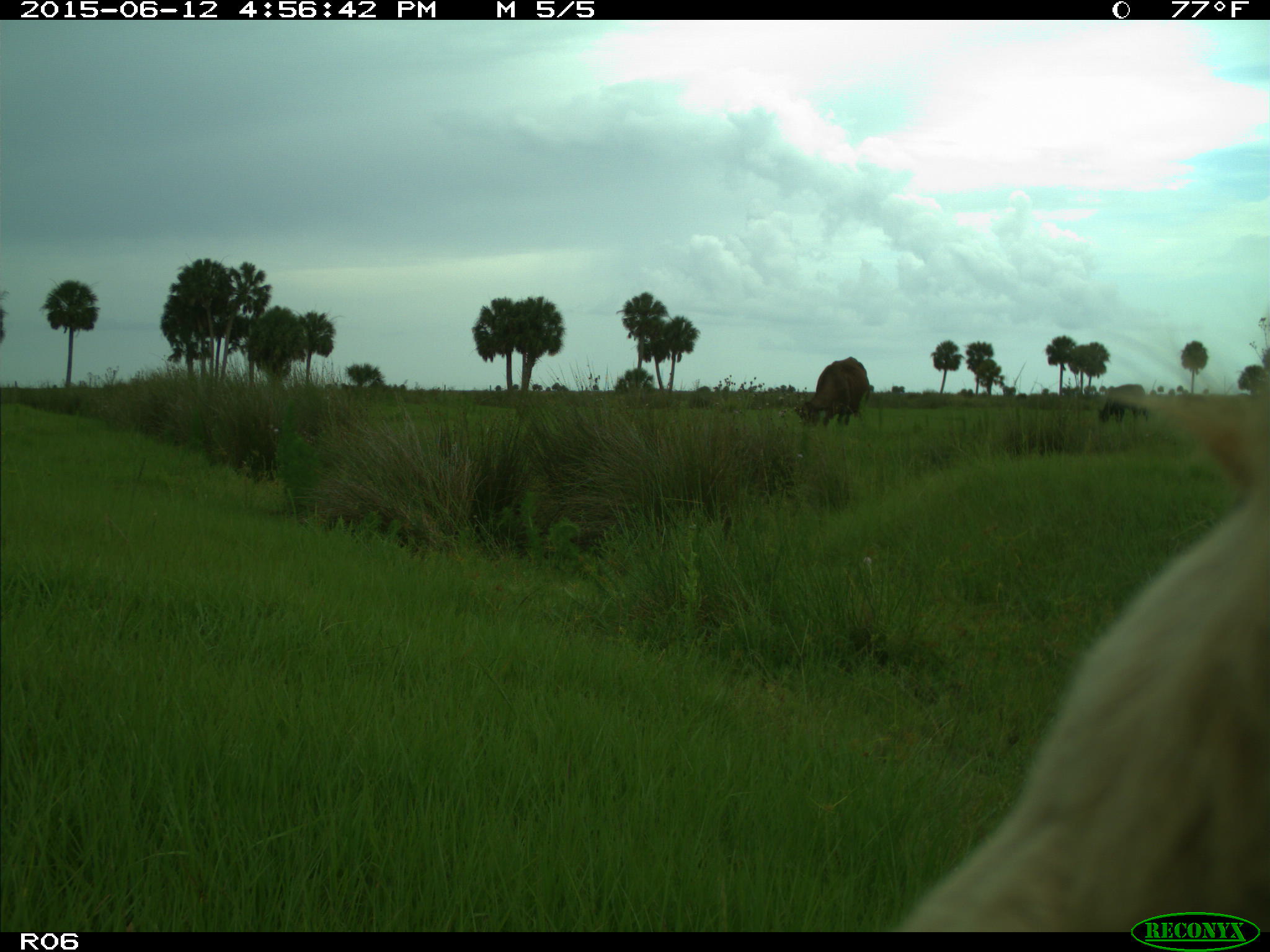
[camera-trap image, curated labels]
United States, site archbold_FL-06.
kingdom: Animalia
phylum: Chordata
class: Mammalia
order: Artiodactyla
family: Bovidae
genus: Bos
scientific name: Bos taurus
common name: domestic cow